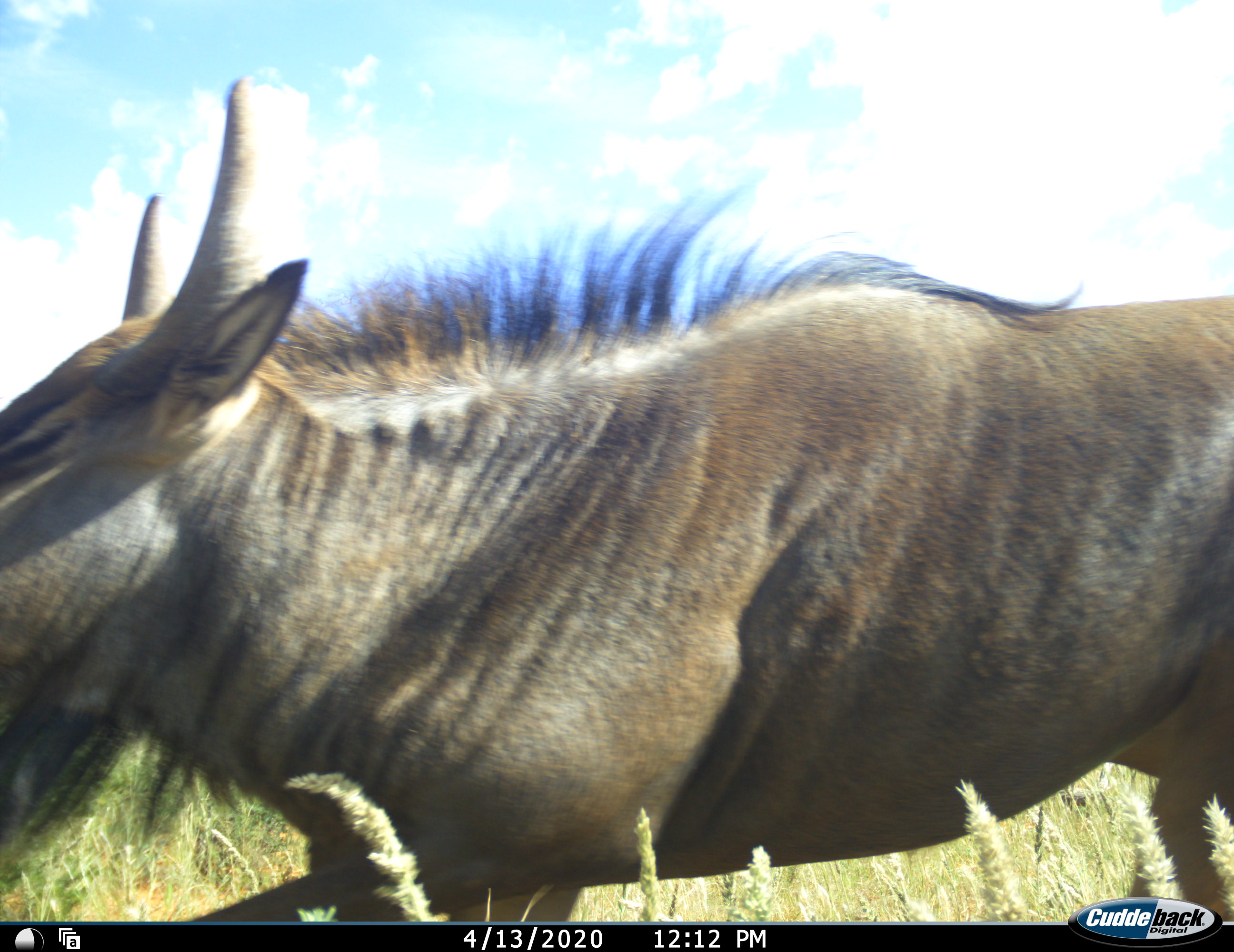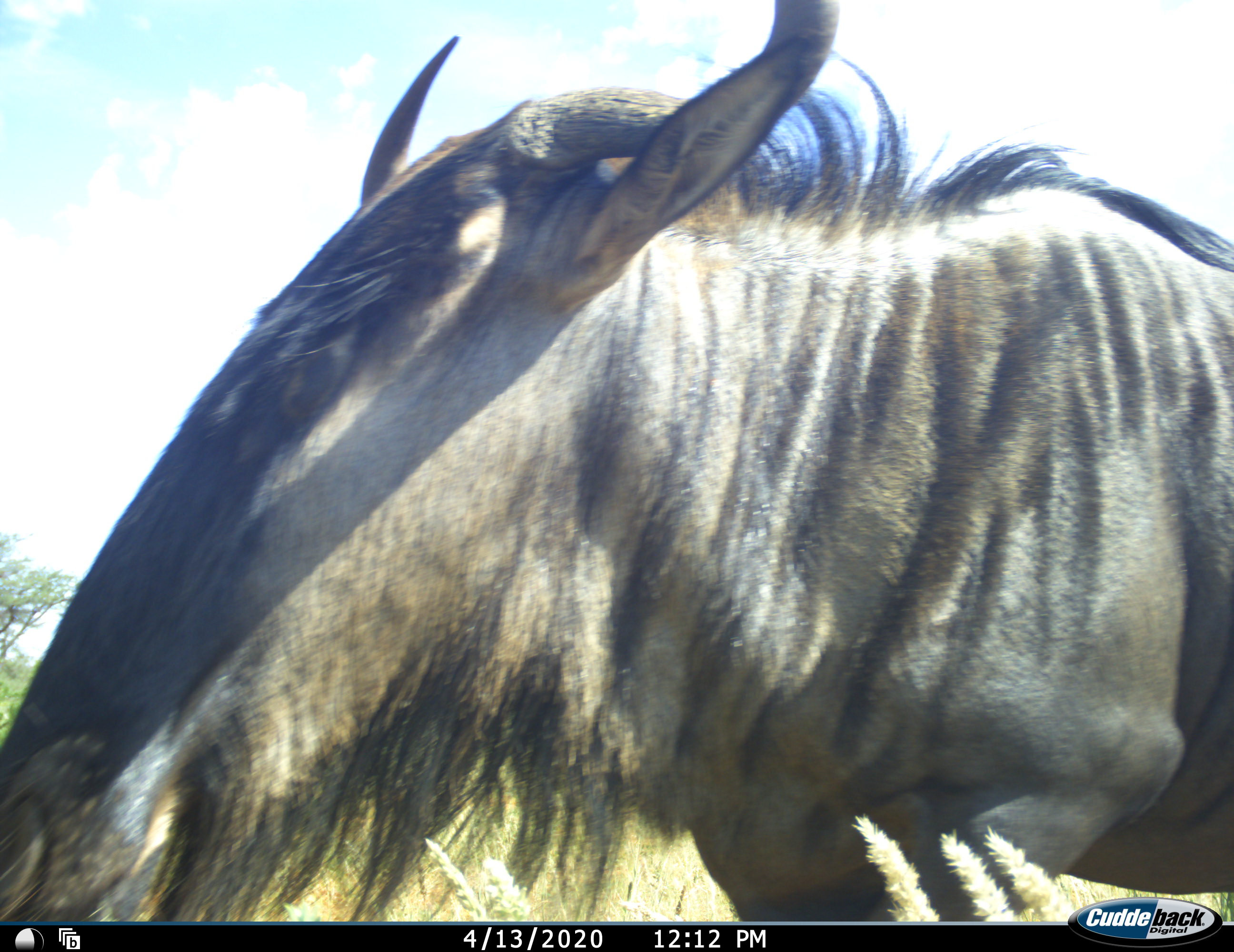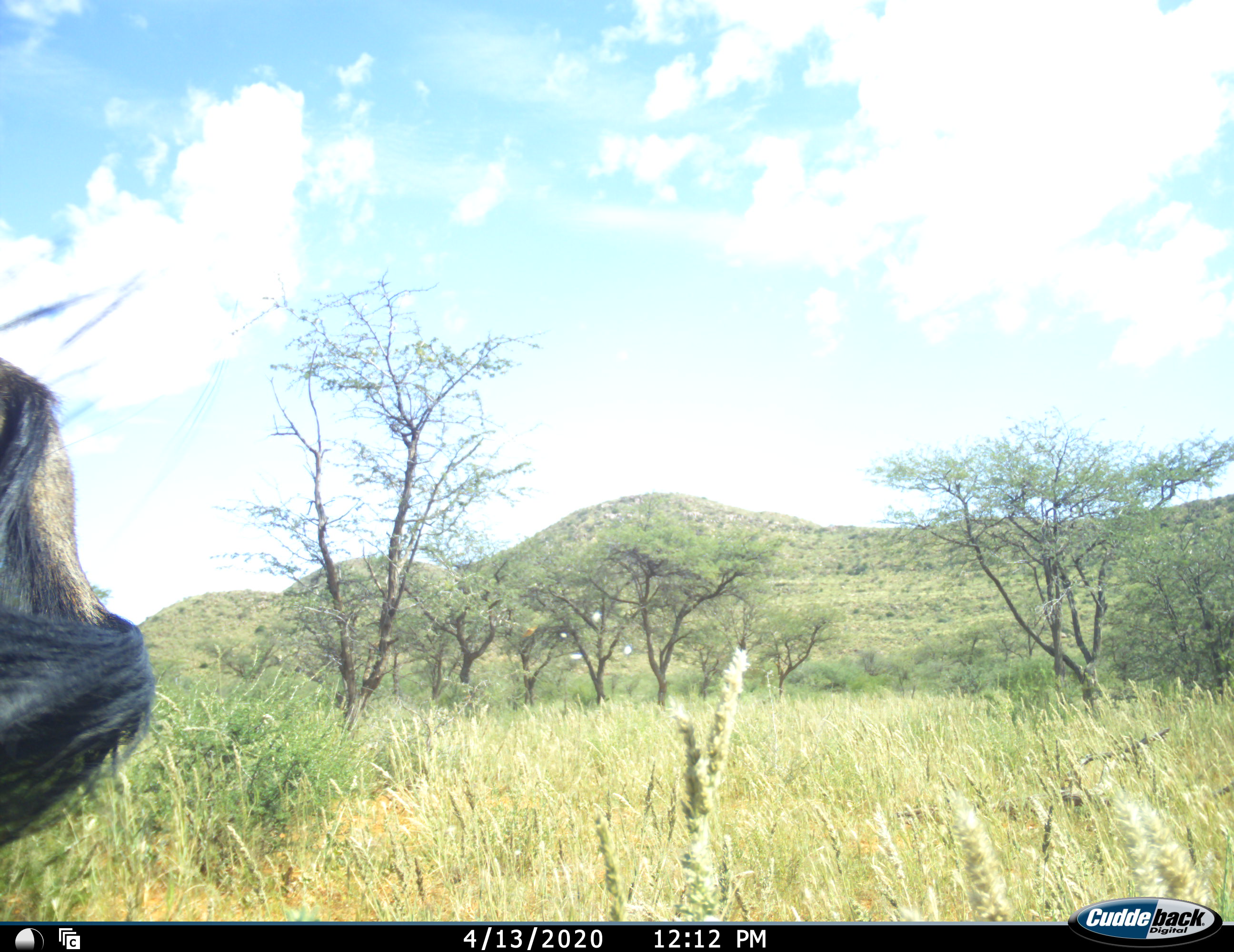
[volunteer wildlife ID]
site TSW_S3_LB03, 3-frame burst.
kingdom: Animalia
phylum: Chordata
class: Mammalia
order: Artiodactyla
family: Bovidae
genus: Connochaetes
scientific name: Connochaetes taurinus taurinus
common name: blue wildebeest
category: wildebeestblue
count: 1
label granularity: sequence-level